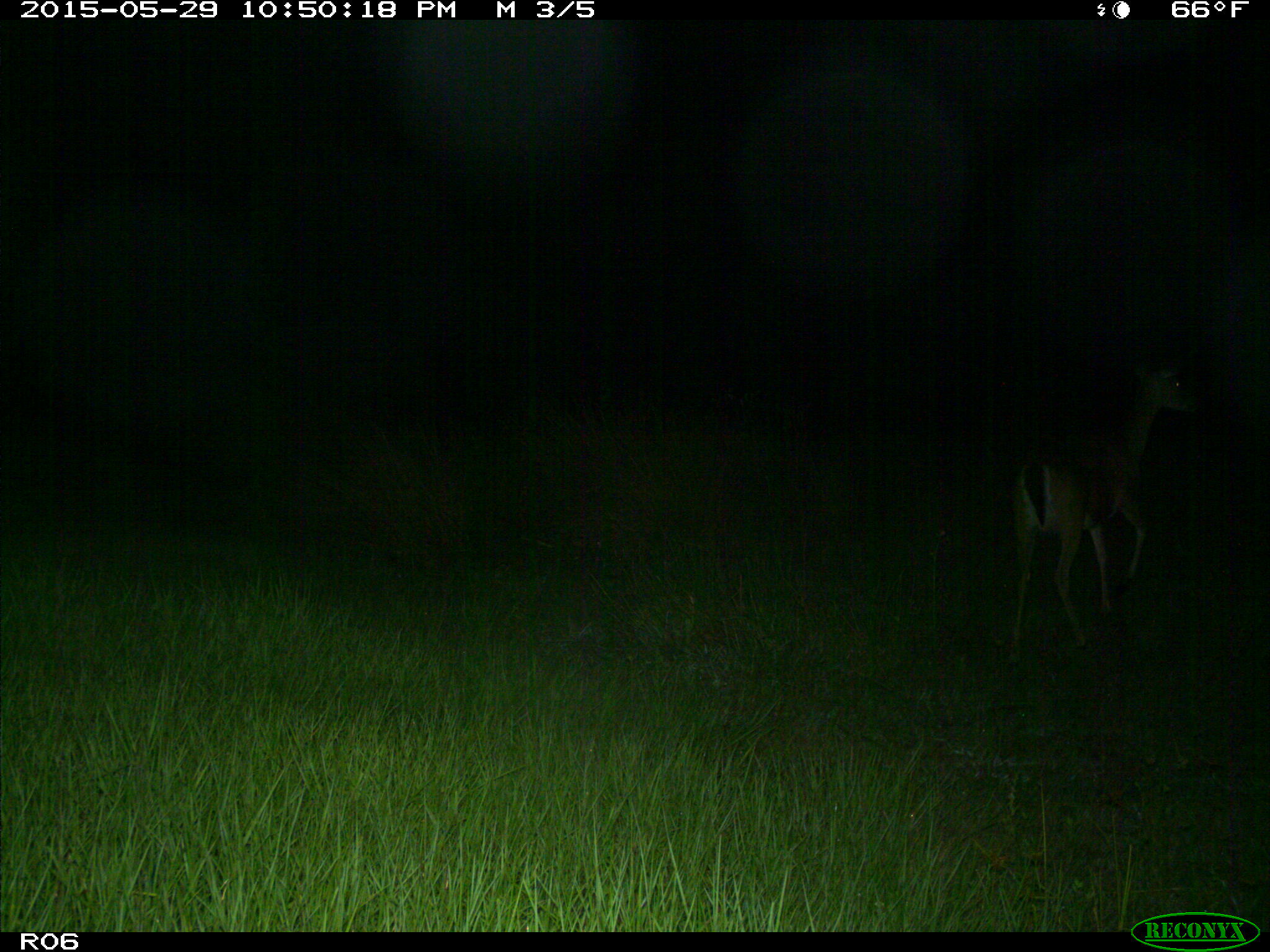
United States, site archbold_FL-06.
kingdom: Animalia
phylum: Chordata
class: Mammalia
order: Artiodactyla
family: Cervidae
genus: Odocoileus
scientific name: Odocoileus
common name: deer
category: unidentified deer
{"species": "unidentified deer (deer) (Odocoileus)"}